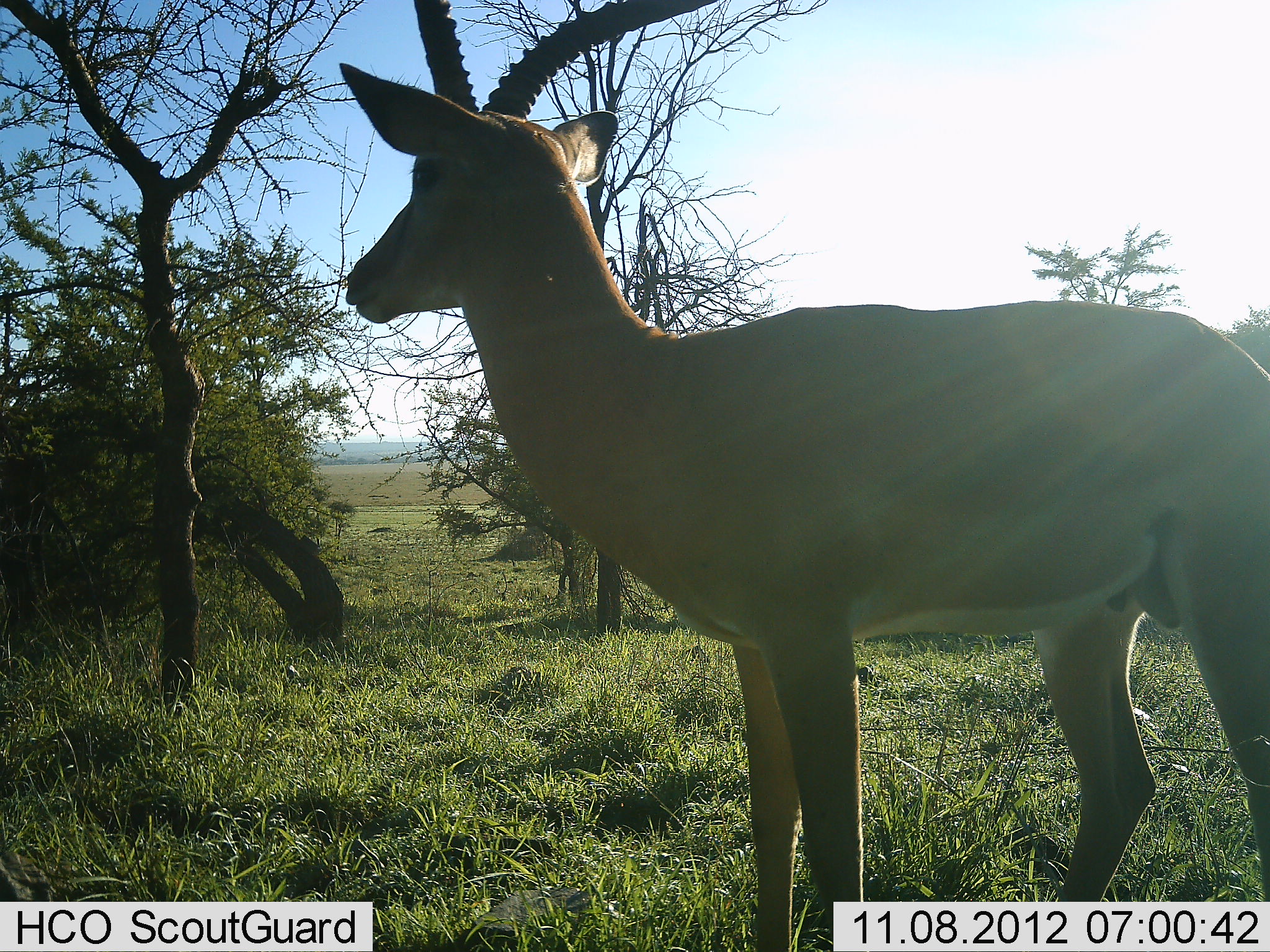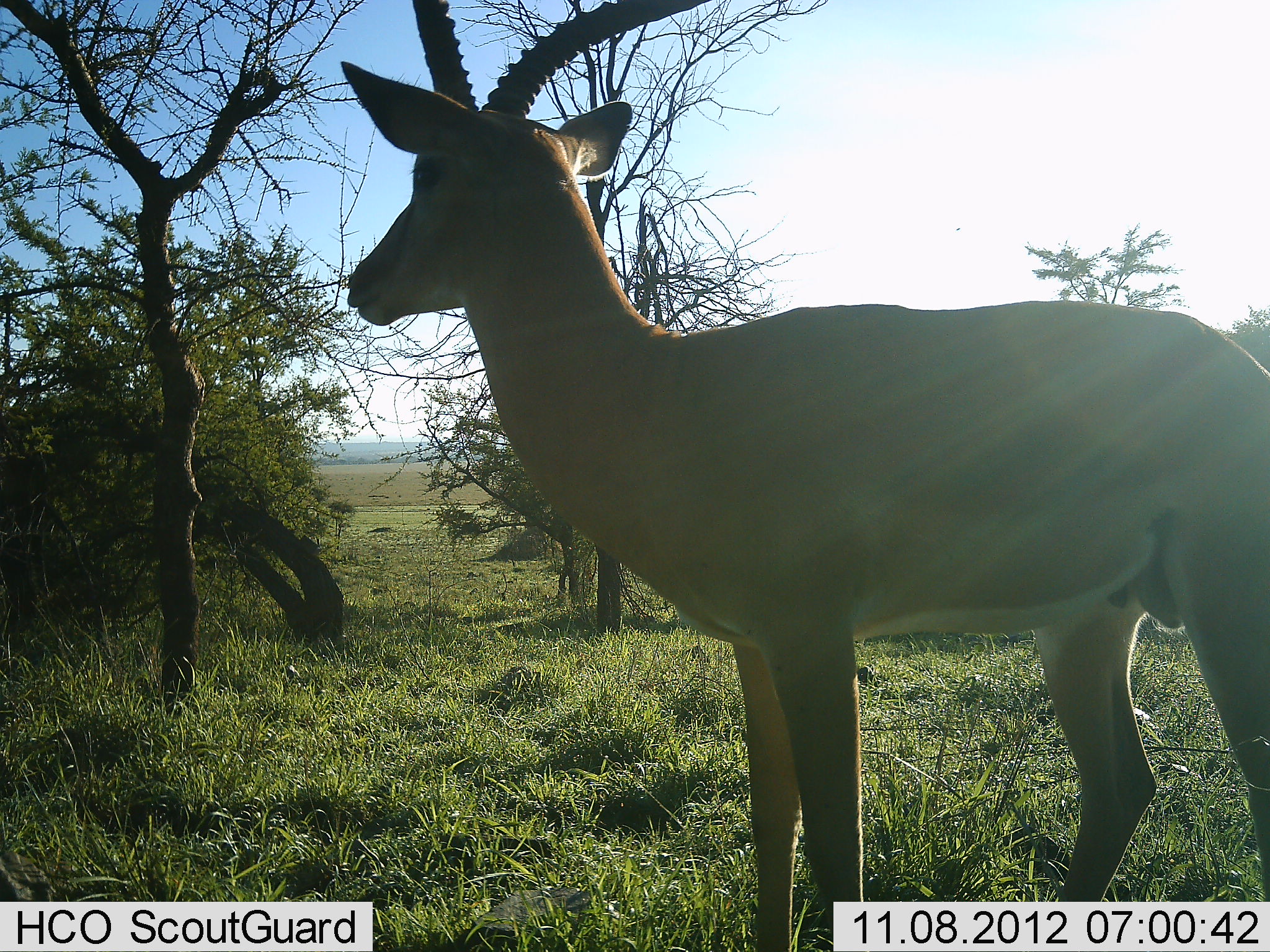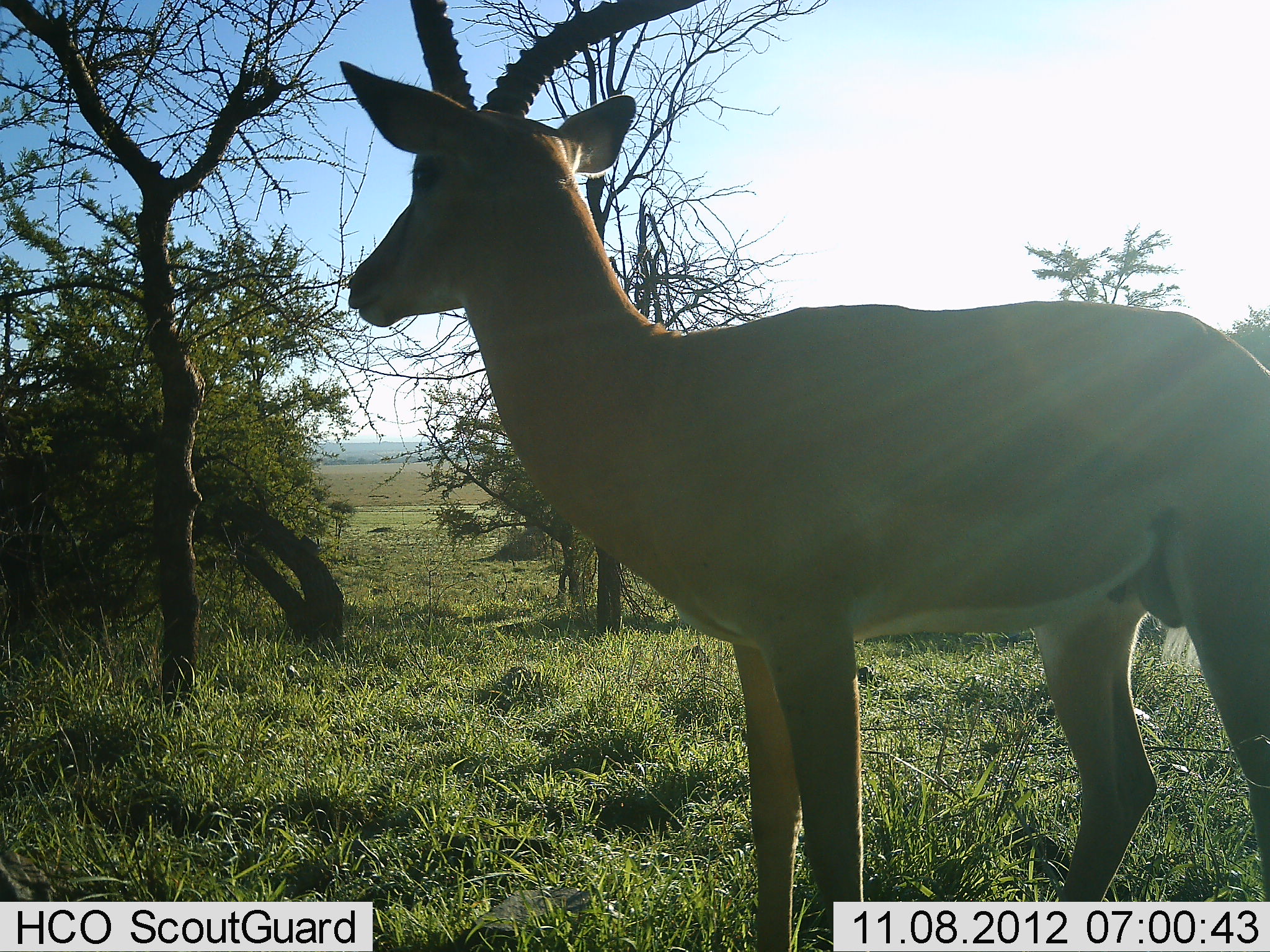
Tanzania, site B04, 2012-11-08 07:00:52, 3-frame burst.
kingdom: Animalia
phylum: Chordata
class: Mammalia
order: Artiodactyla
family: Bovidae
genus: Aepyceros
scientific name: Aepyceros melampus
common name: impala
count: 1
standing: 100%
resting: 0%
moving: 0%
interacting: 0%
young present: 0%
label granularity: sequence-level